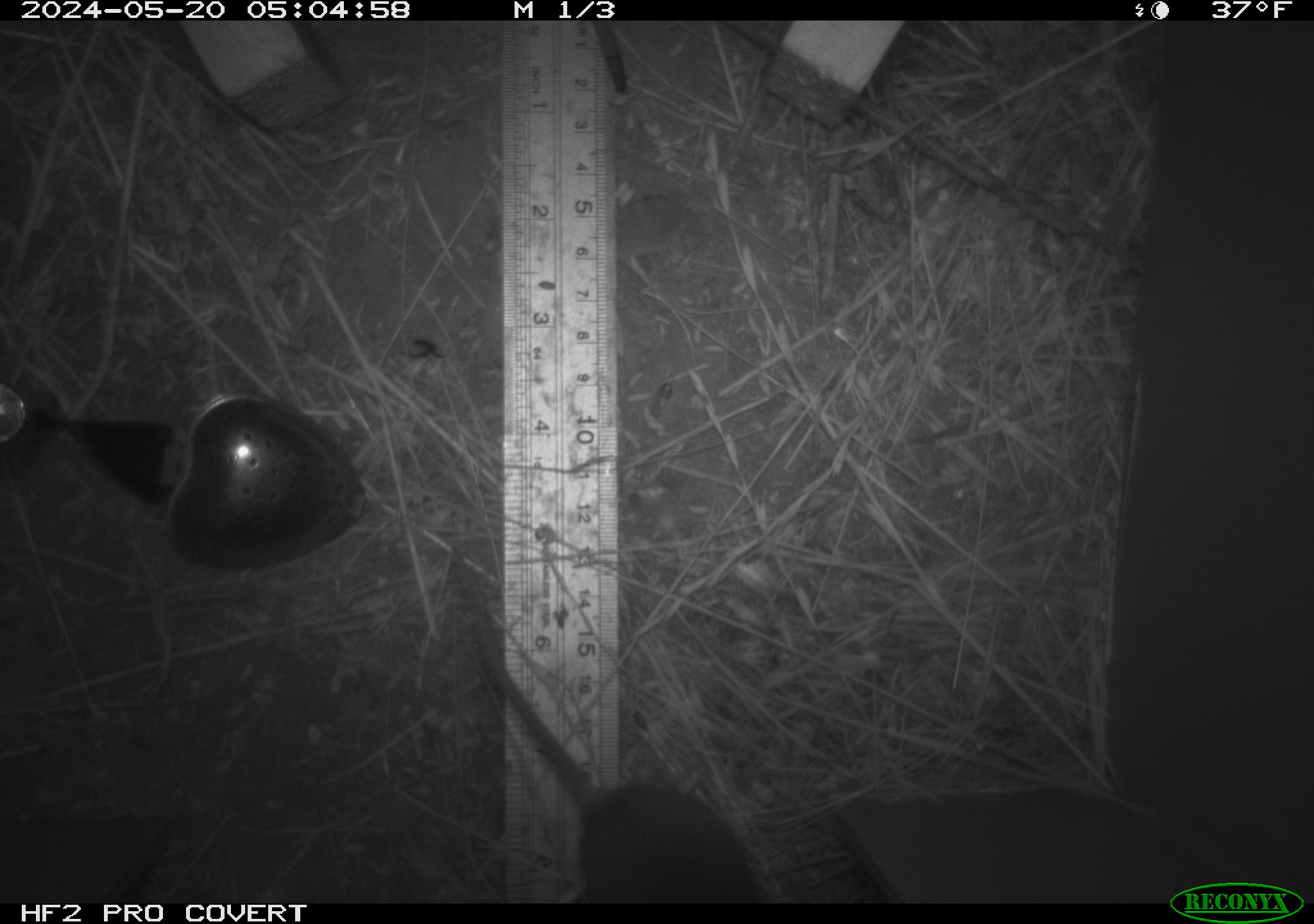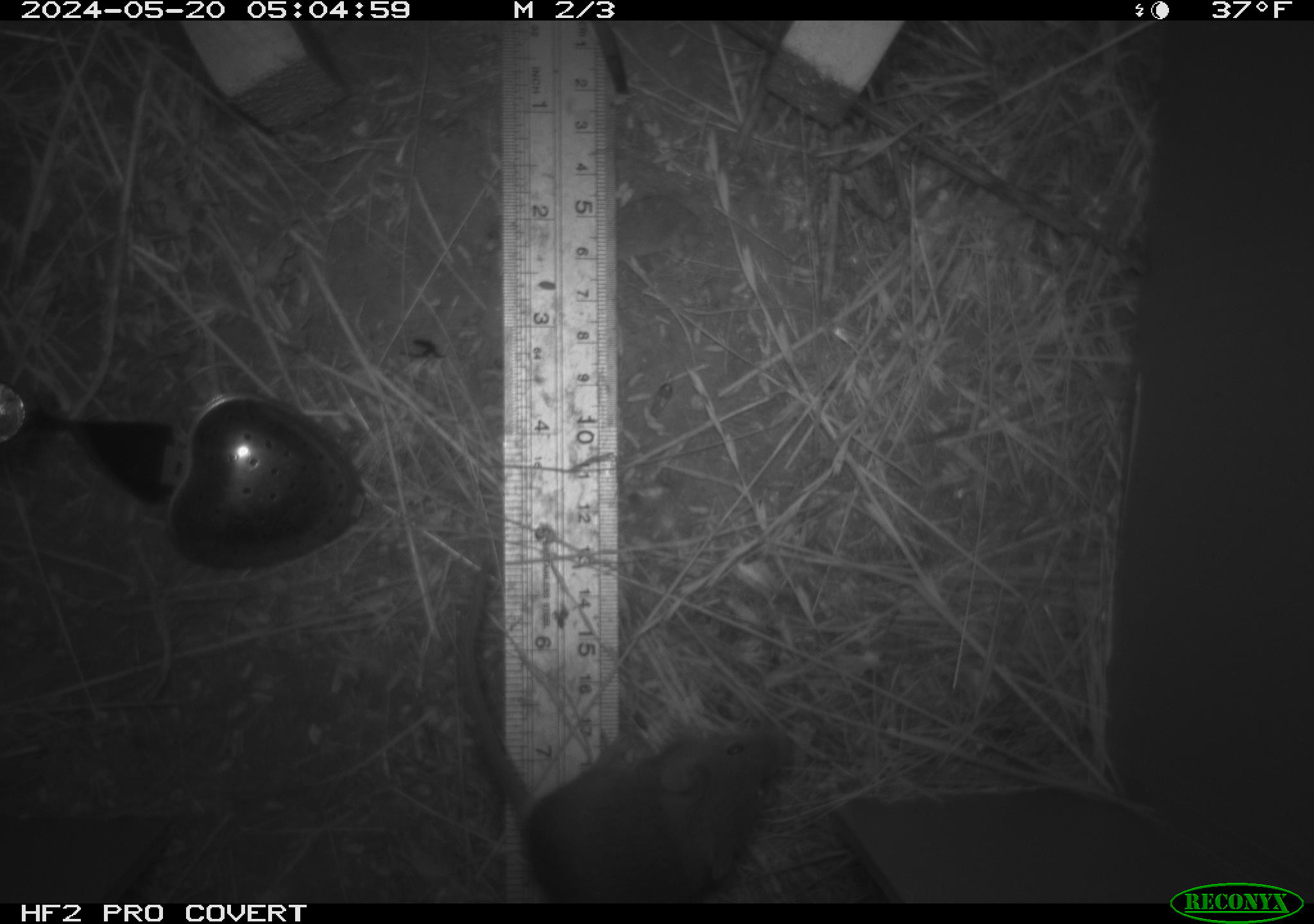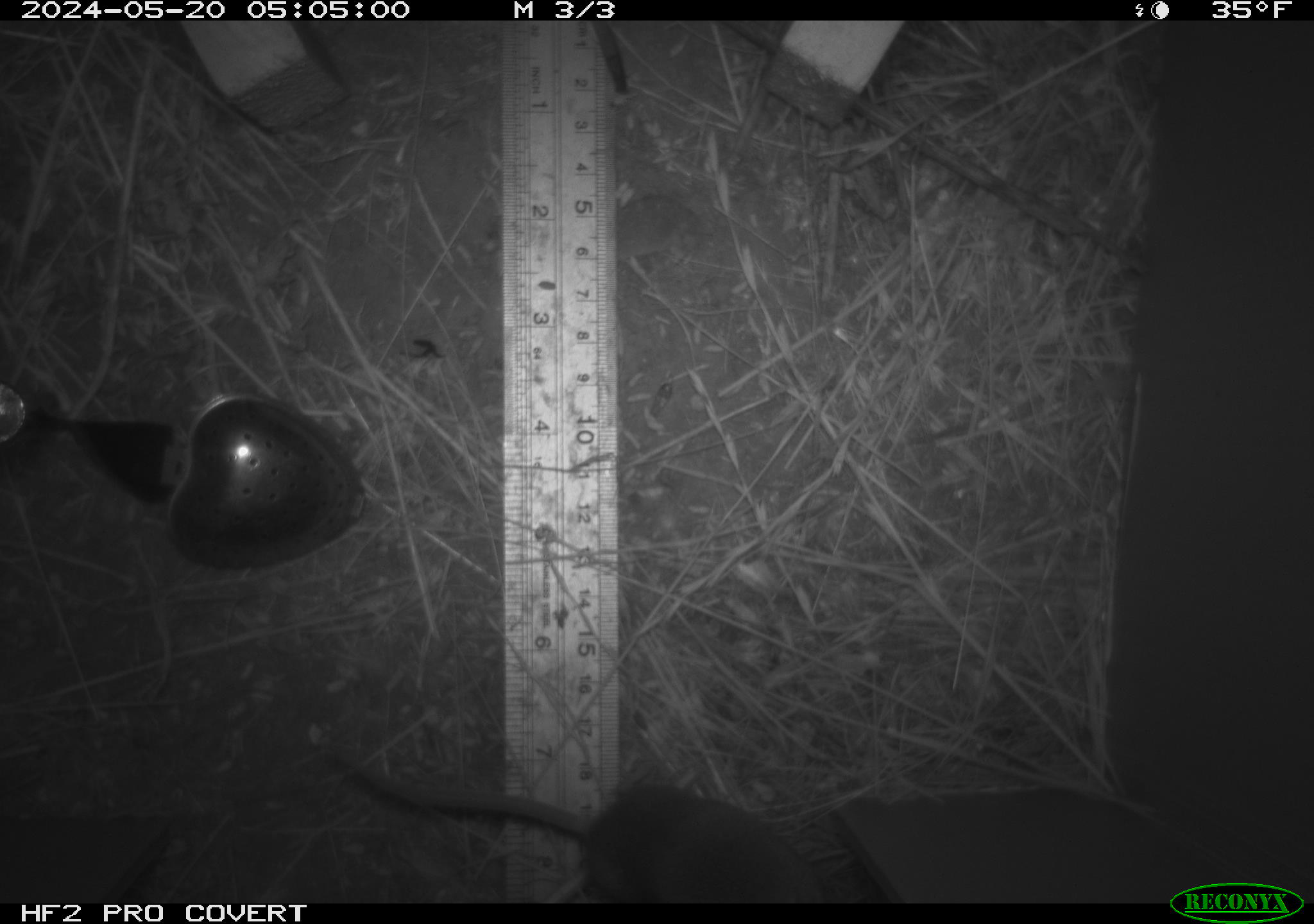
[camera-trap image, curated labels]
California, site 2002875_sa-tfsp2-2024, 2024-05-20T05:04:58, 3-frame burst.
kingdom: Animalia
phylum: Chordata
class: Mammalia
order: Rodentia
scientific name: Rodentia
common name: mouse species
Mouse species (Rodentia).